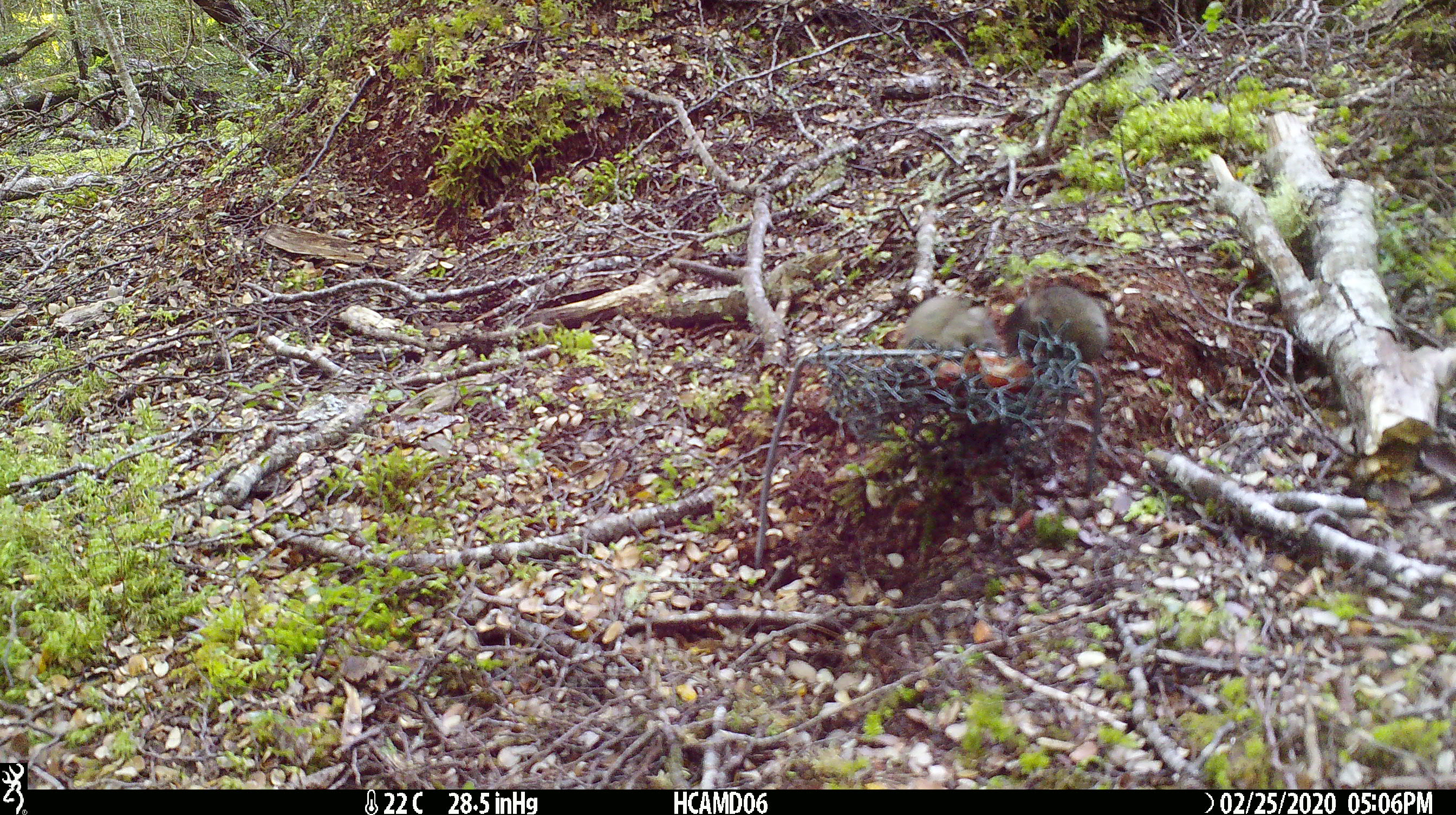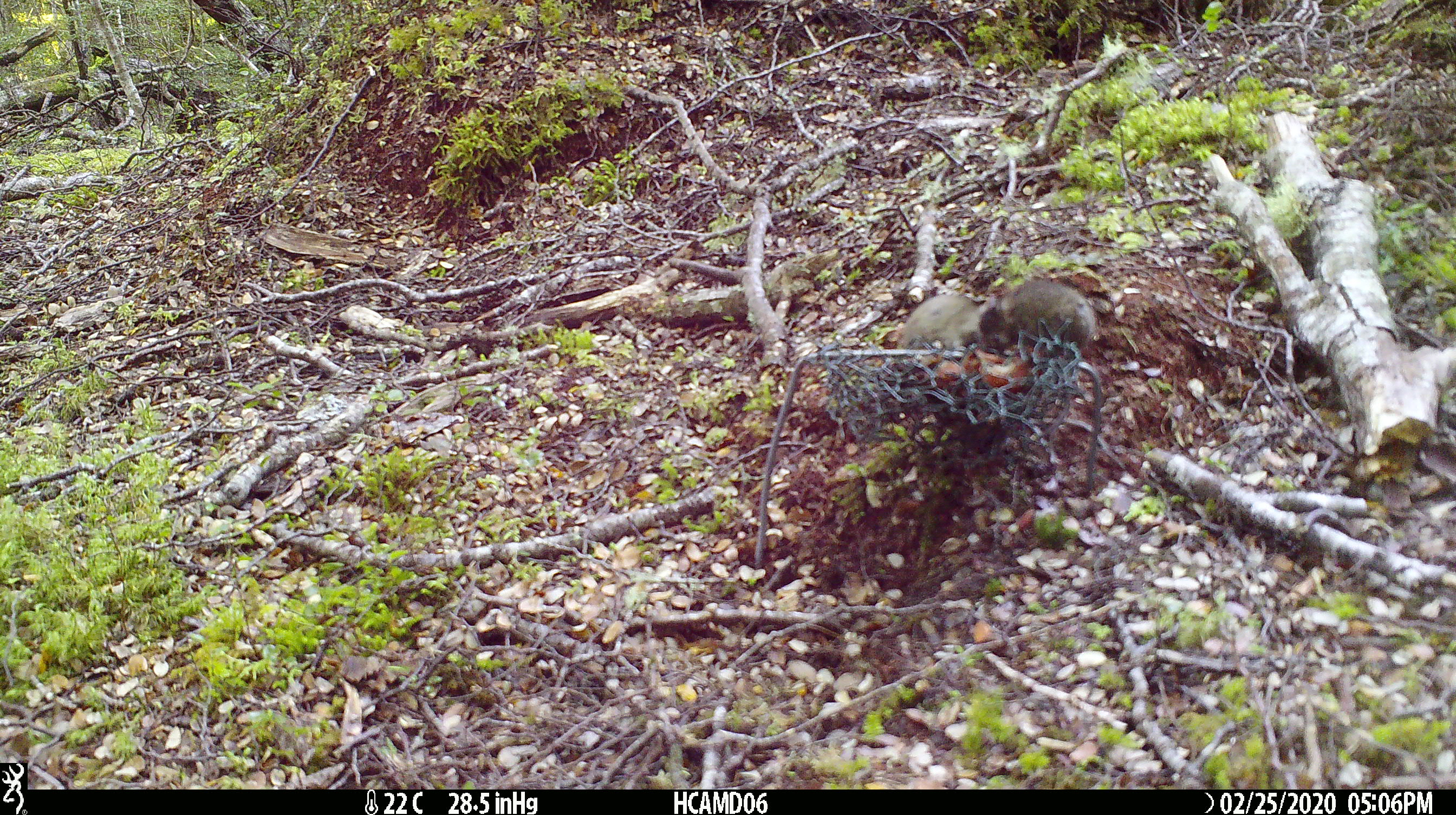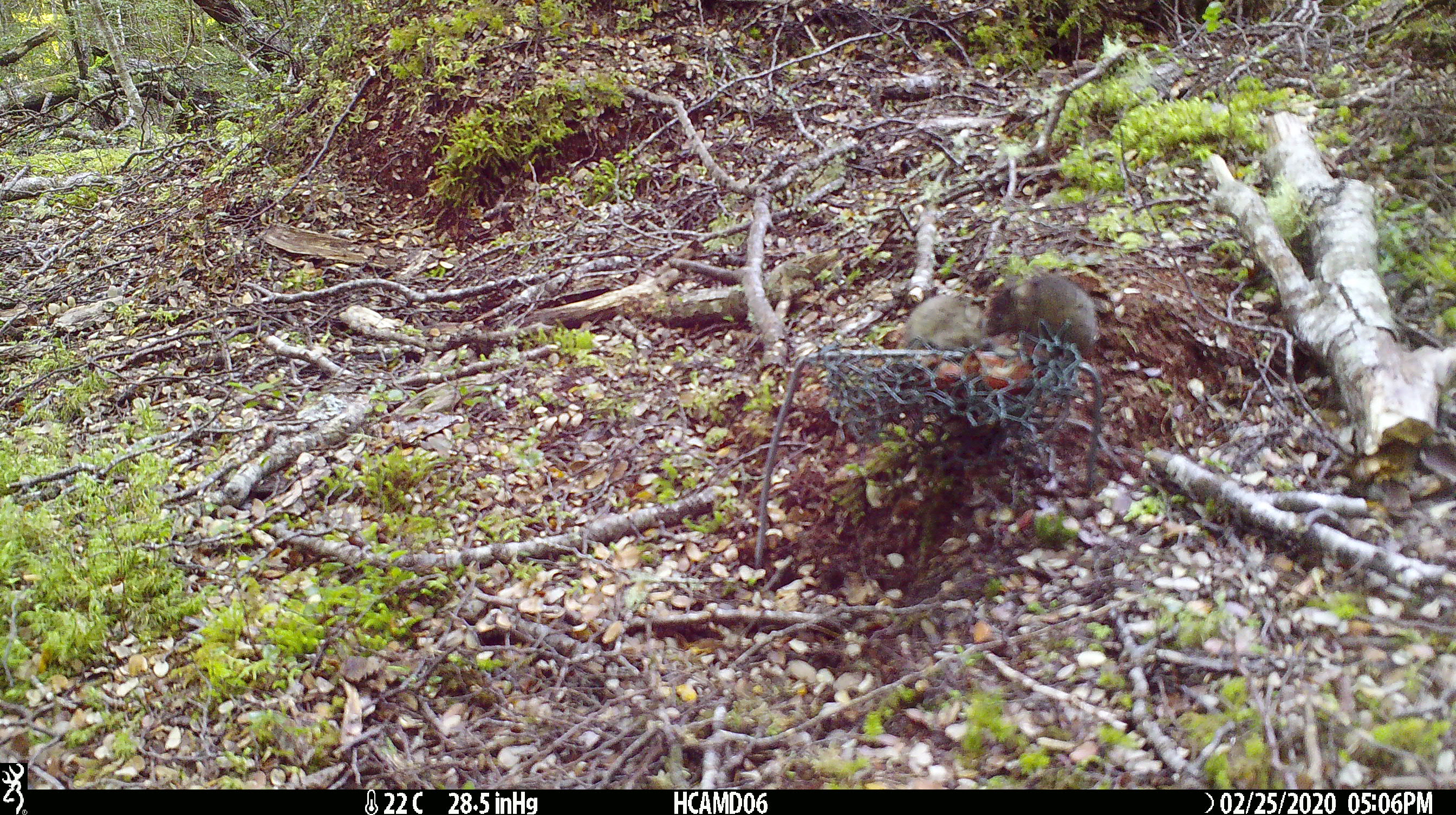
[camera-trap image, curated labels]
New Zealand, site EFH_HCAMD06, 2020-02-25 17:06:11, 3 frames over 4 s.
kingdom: Animalia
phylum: Chordata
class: Mammalia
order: Rodentia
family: Muridae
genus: Mus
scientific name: Mus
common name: mouse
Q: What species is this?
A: Mouse (Mus).